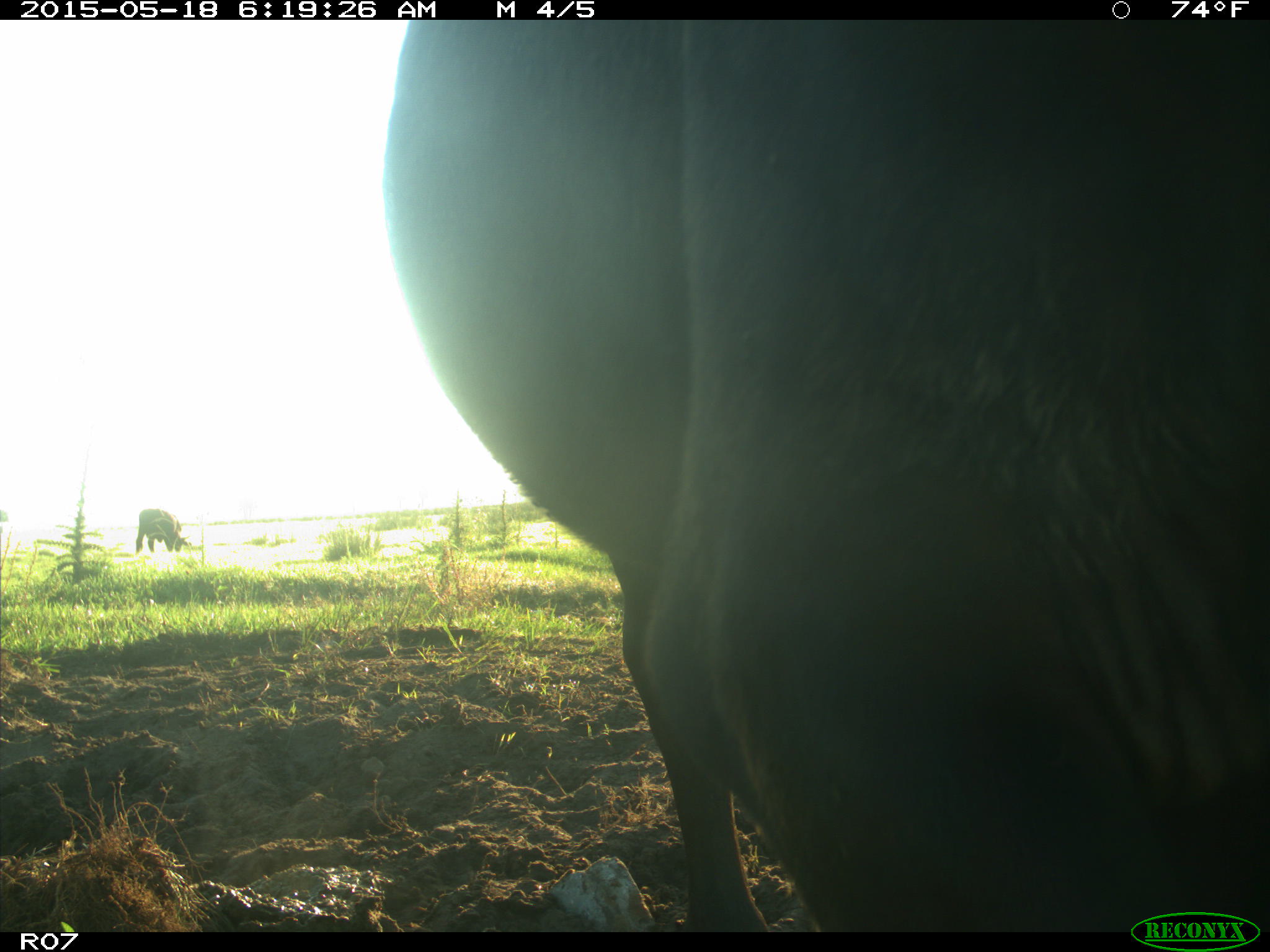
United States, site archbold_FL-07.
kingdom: Animalia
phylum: Chordata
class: Mammalia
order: Artiodactyla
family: Bovidae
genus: Bos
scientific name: Bos taurus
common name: domestic cow